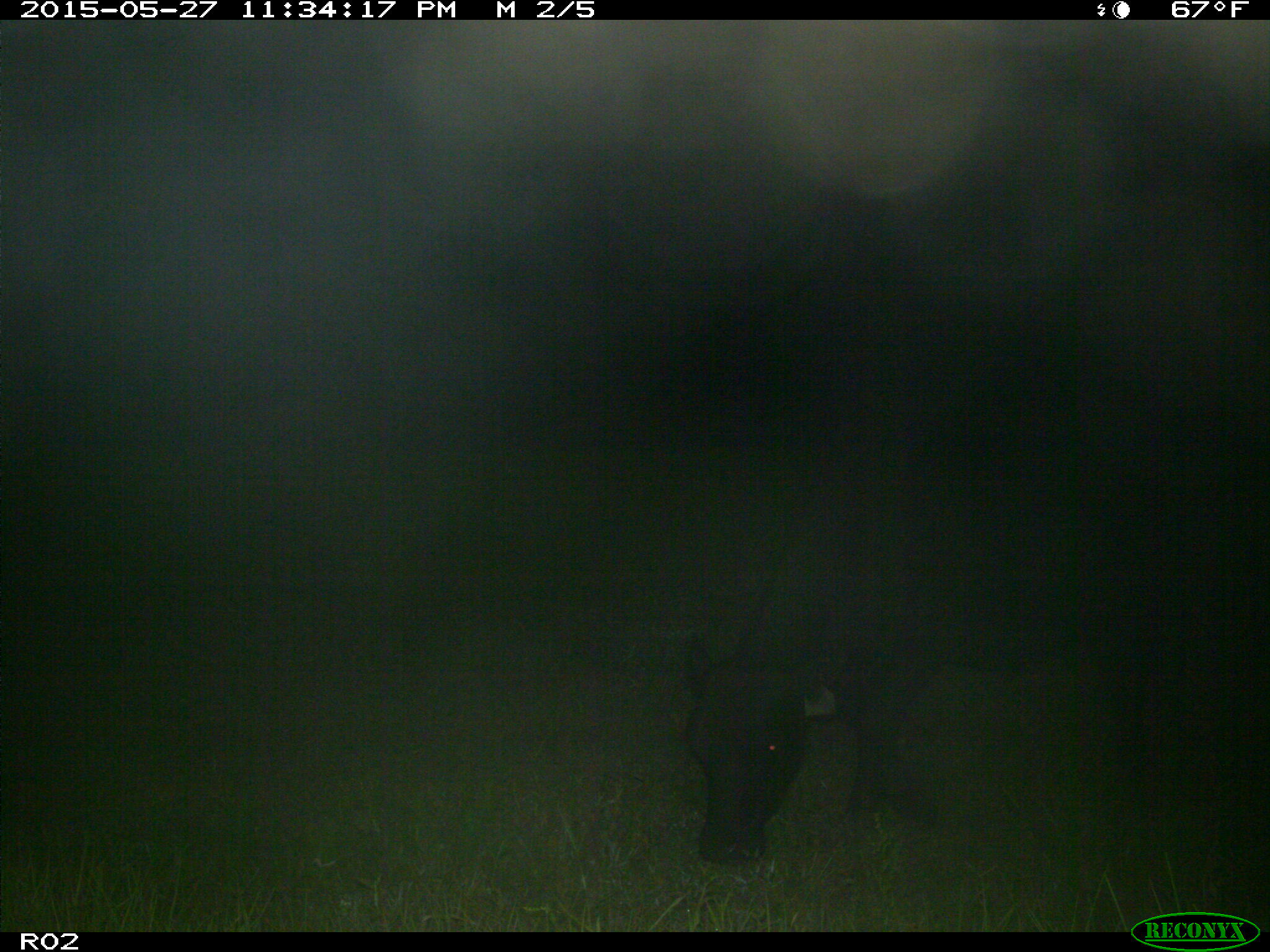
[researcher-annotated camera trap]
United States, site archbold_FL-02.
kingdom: Animalia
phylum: Chordata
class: Mammalia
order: Artiodactyla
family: Bovidae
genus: Bos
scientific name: Bos taurus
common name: domestic cow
Bos taurus (domestic cow).